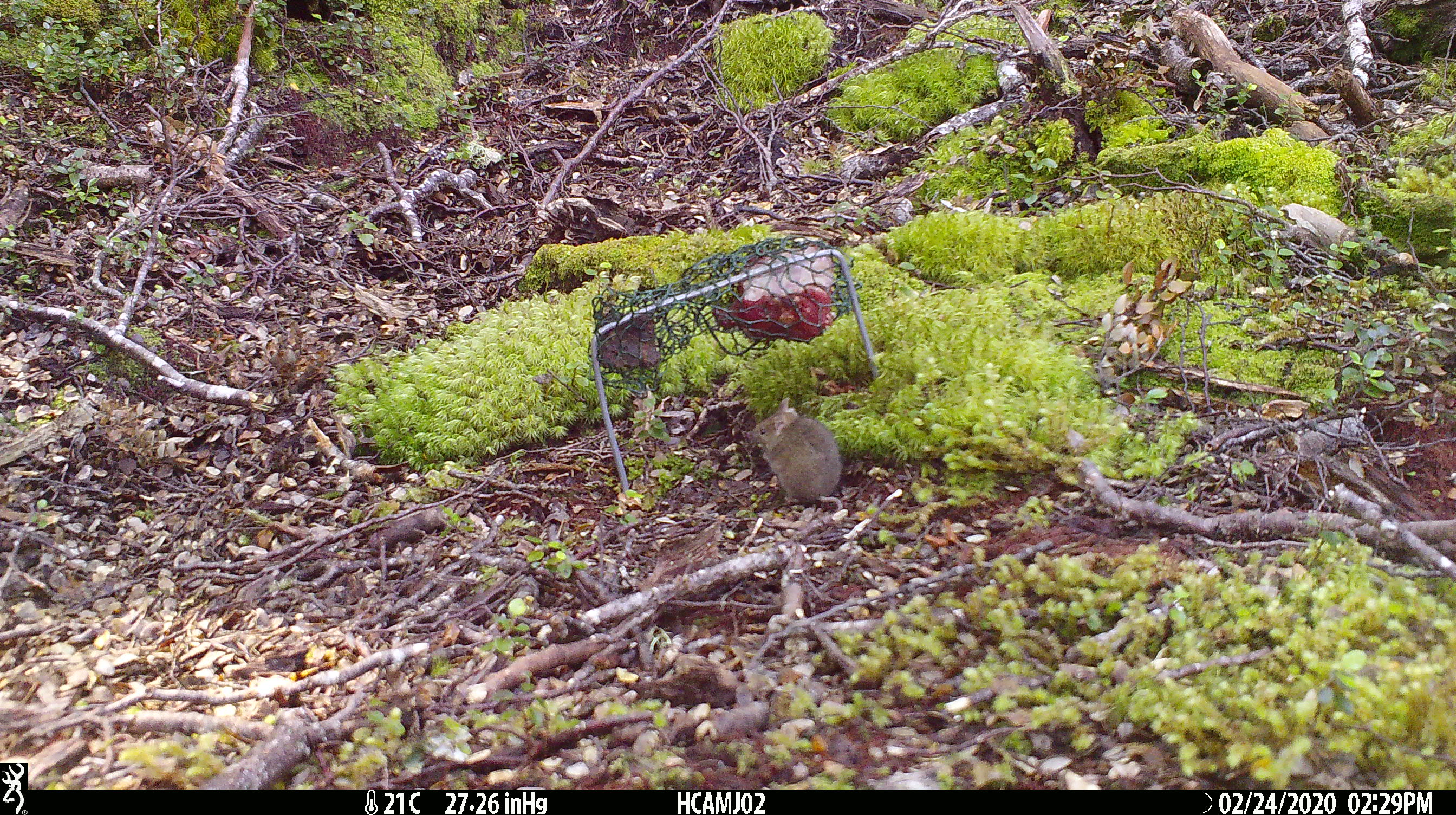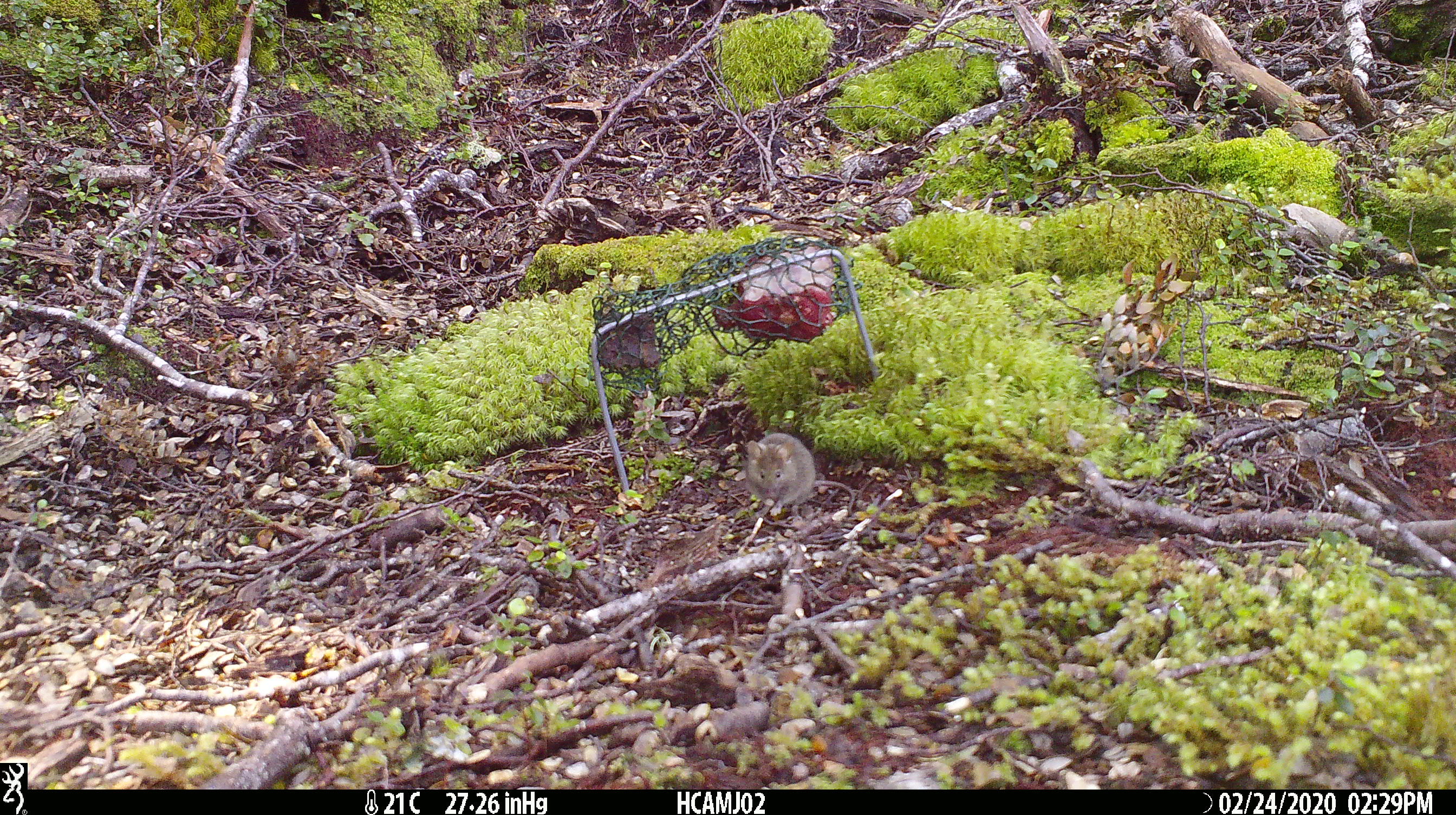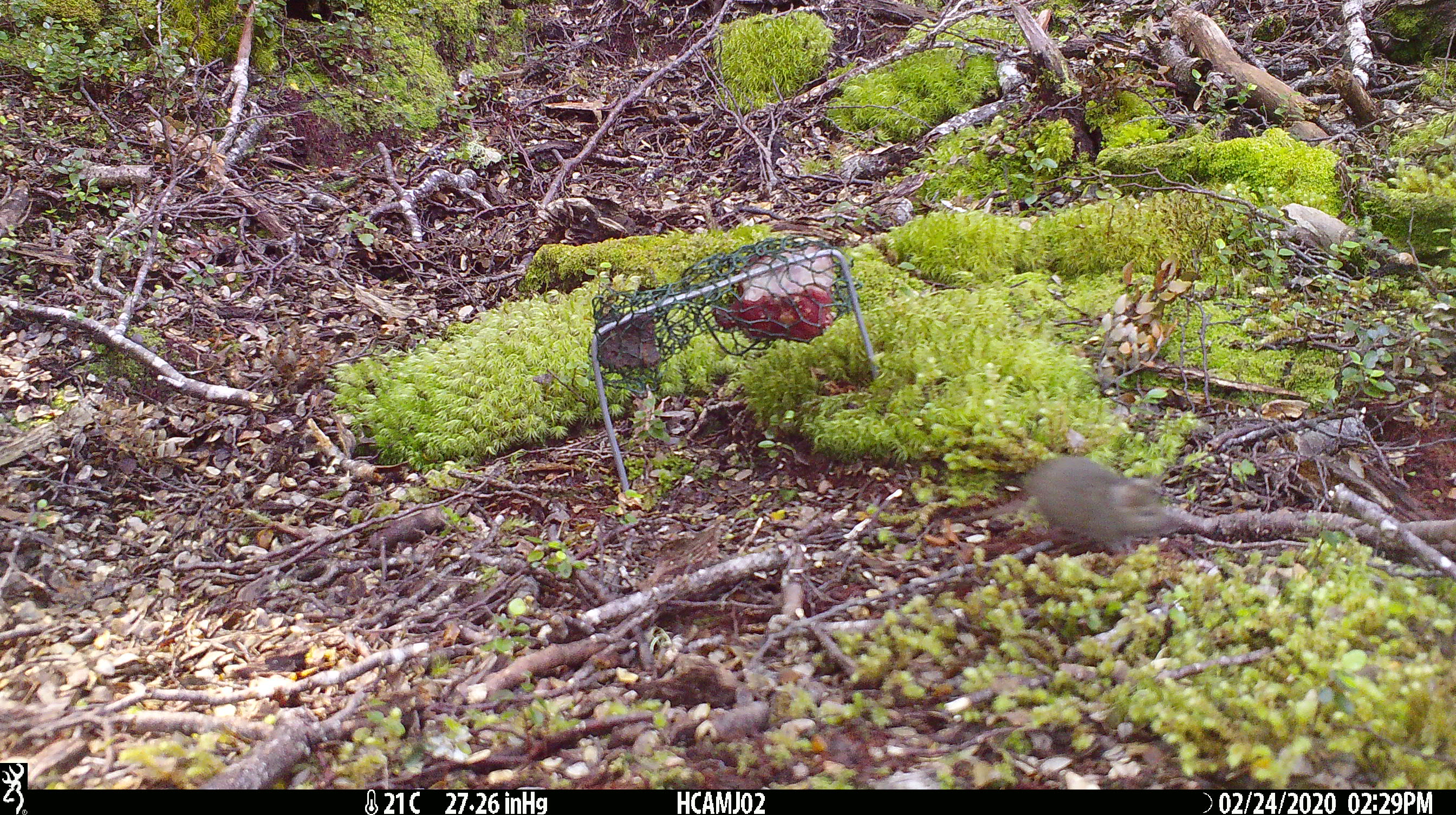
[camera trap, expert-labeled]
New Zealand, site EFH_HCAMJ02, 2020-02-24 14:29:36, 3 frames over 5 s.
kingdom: Animalia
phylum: Chordata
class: Mammalia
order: Rodentia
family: Muridae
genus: Mus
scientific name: Mus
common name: mouse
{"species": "mouse (Mus)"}